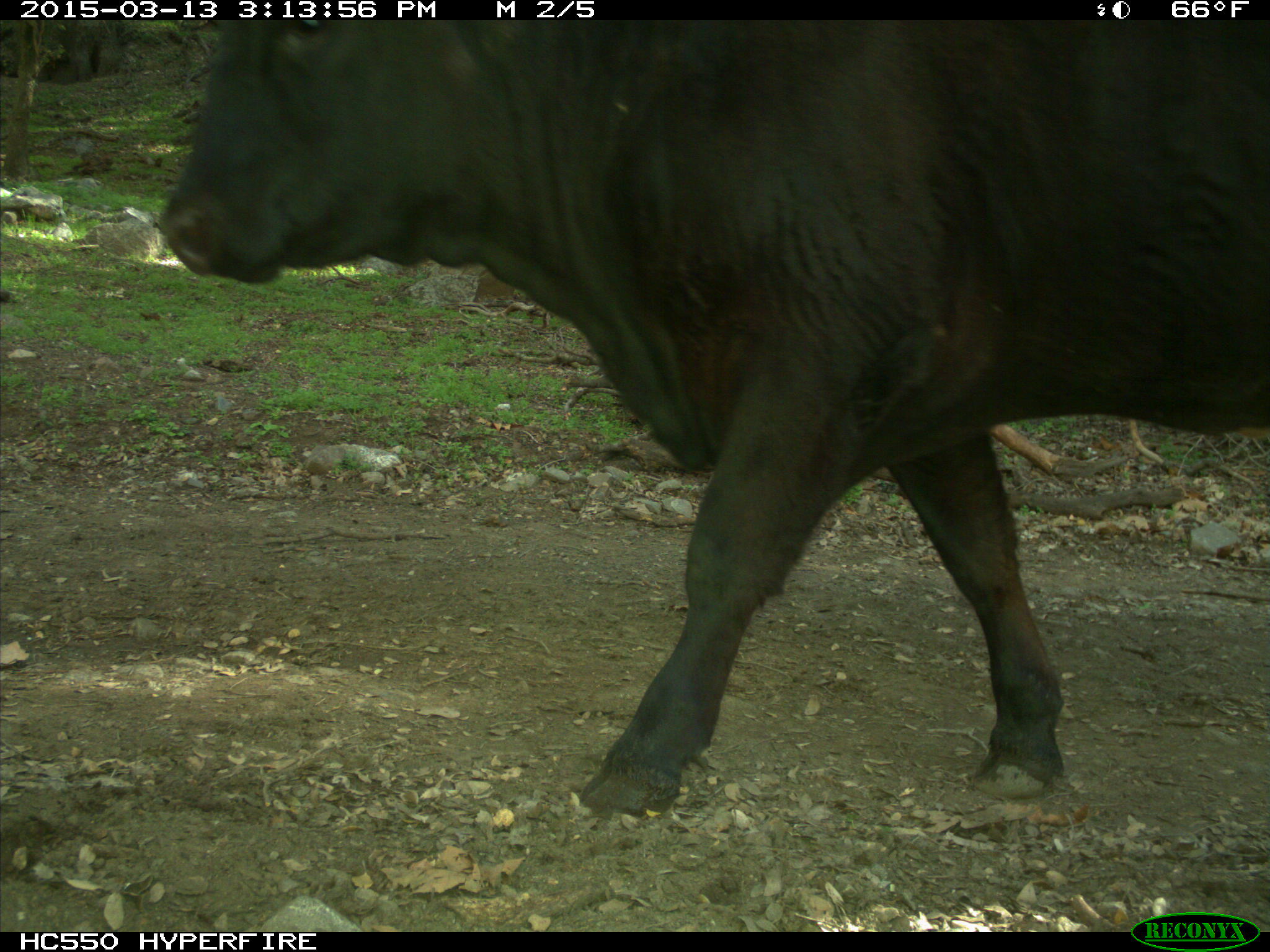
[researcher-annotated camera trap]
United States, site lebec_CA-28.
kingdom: Animalia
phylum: Chordata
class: Mammalia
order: Artiodactyla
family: Bovidae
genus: Bos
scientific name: Bos taurus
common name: domestic cow